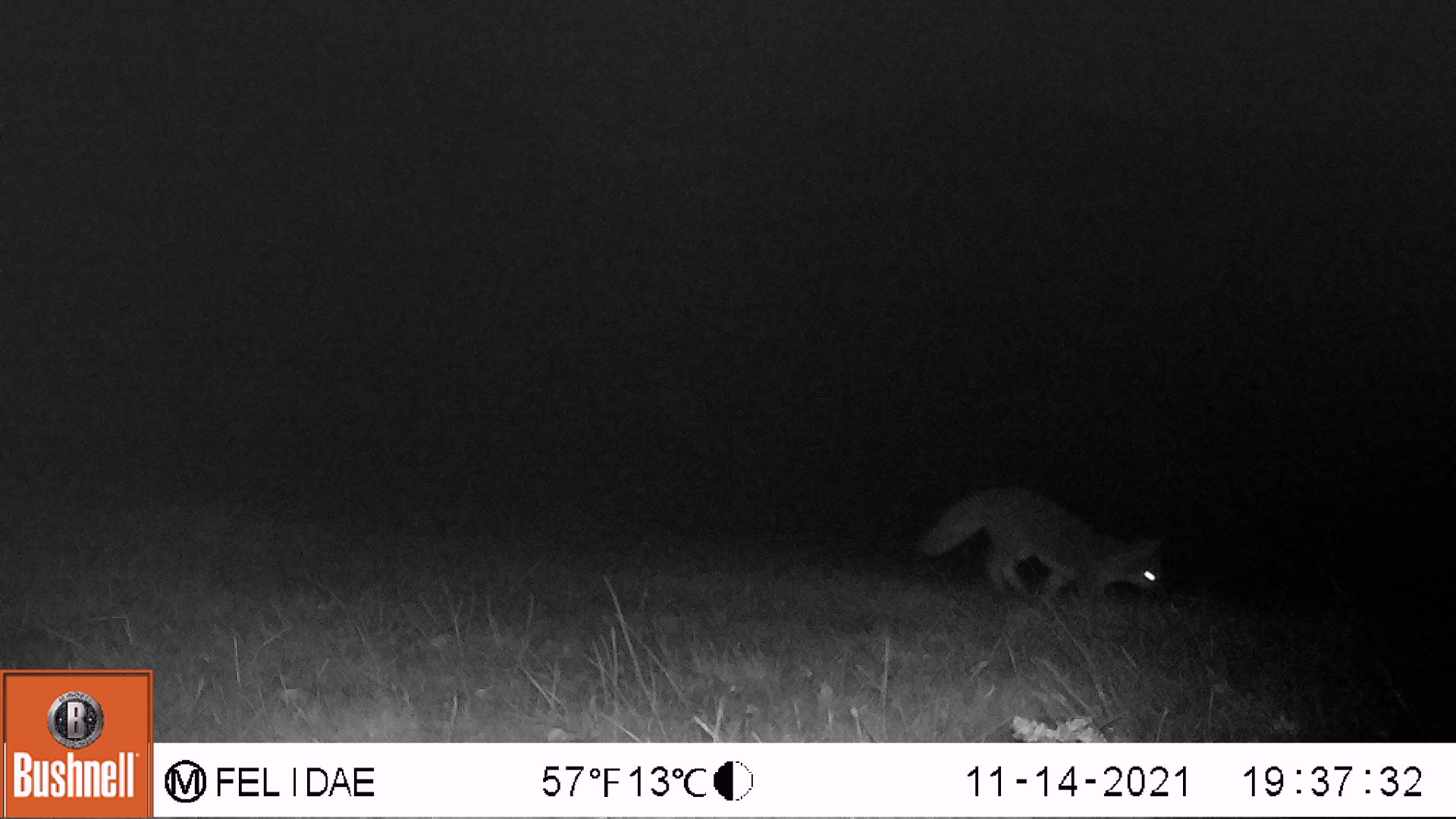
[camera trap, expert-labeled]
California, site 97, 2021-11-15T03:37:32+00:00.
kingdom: Animalia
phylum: Chordata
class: Mammalia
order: Carnivora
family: Canidae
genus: Urocyon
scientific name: Urocyon cinereoargenteus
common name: gray fox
Gray fox (Urocyon cinereoargenteus).